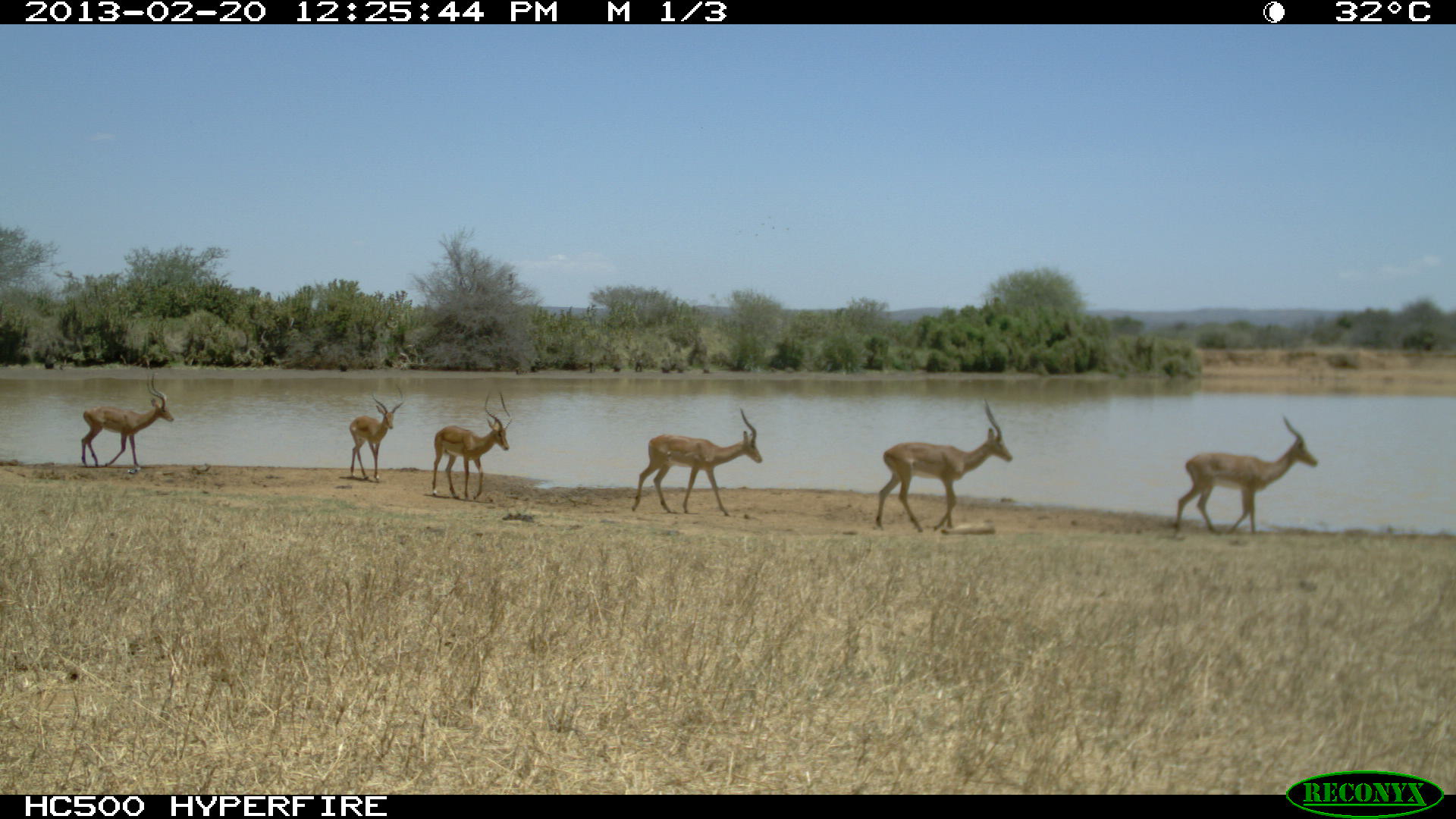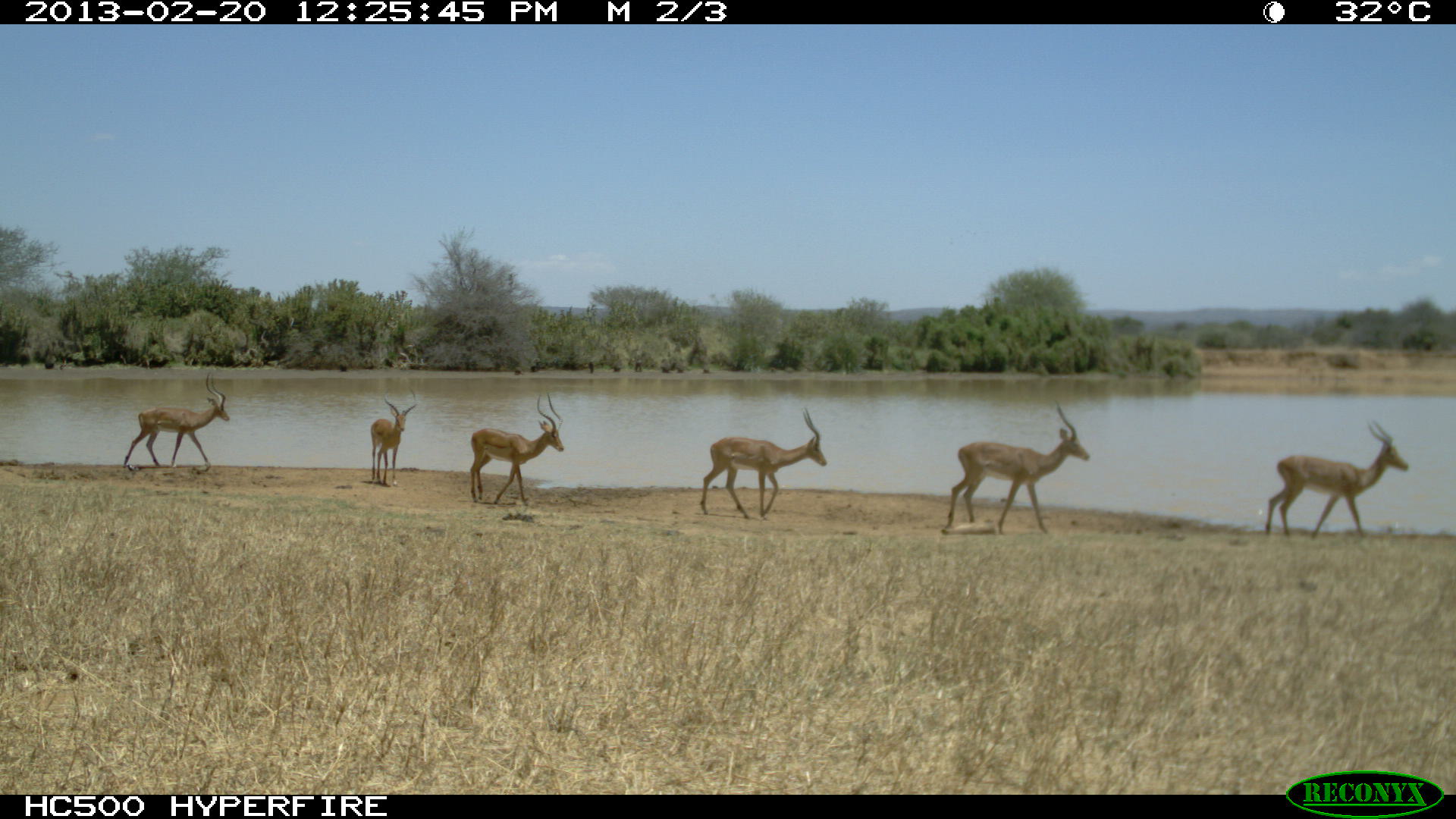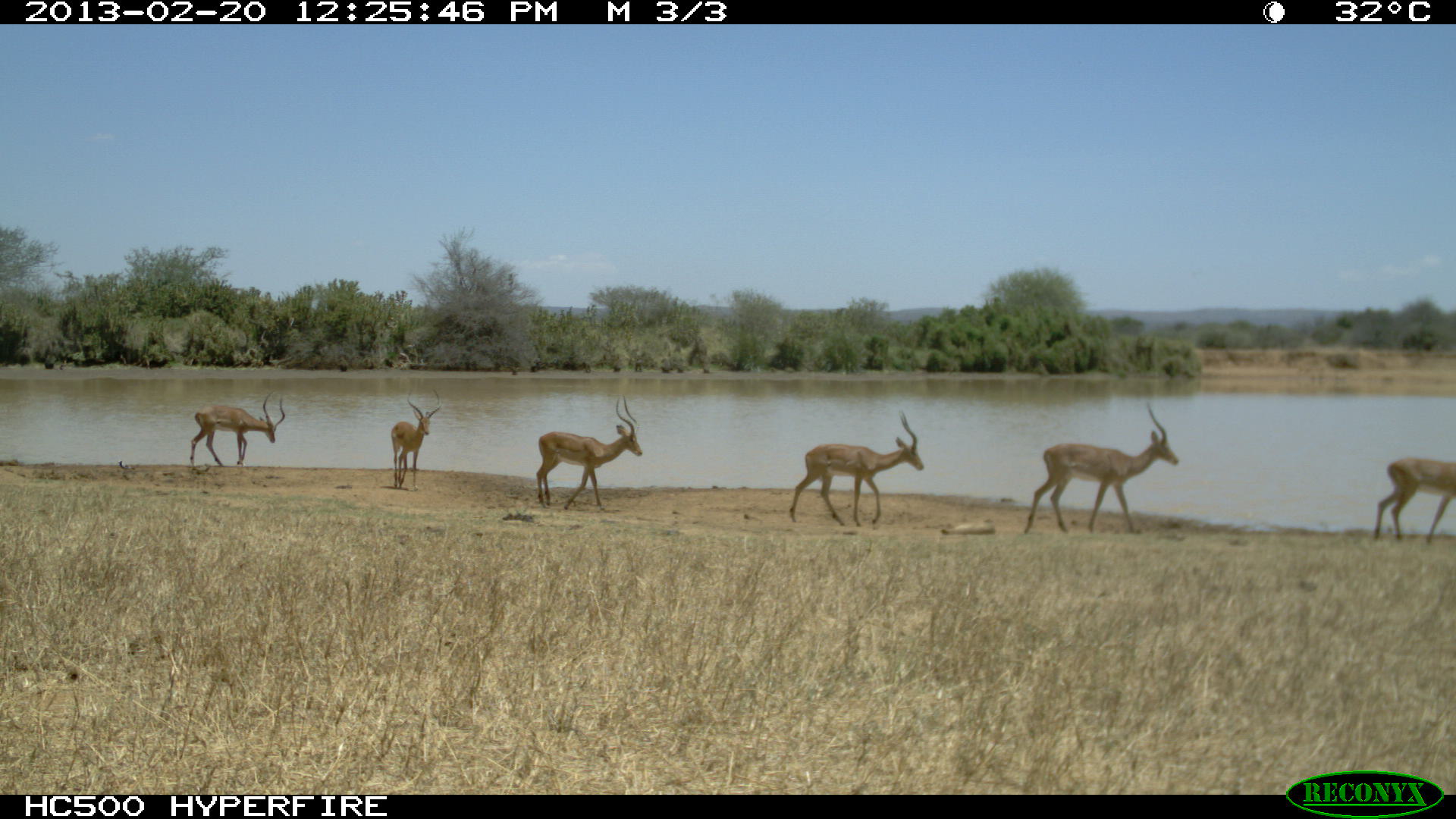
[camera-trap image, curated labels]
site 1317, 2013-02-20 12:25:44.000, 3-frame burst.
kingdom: Animalia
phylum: Chordata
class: Mammalia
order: Artiodactyla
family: Bovidae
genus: Aepyceros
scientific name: Aepyceros melampus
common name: impala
Aepyceros melampus (impala), count 3.